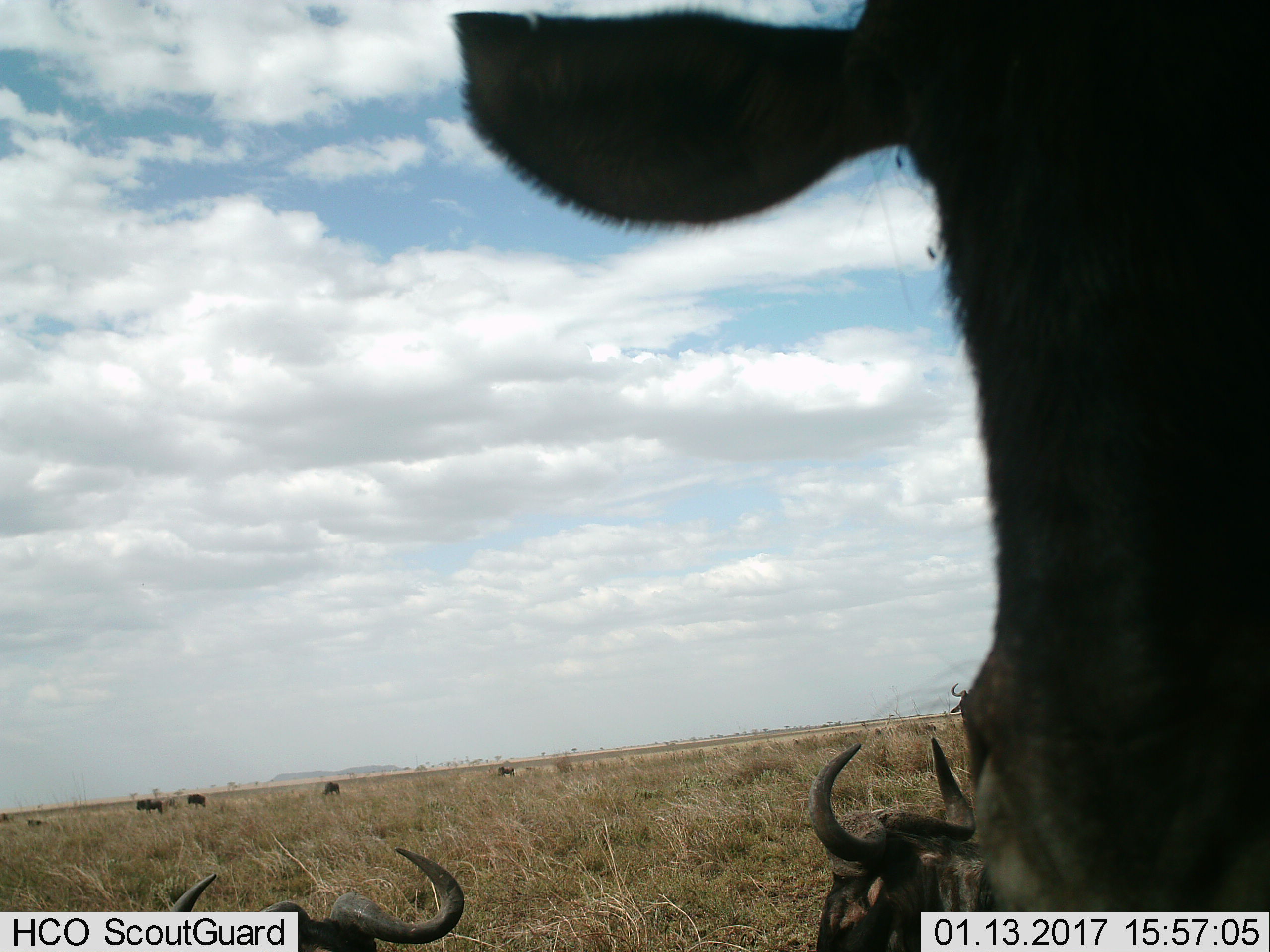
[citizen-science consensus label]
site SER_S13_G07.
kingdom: Animalia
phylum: Chordata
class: Mammalia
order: Artiodactyla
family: Bovidae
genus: Connochaetes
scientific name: Connochaetes taurinus taurinus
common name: blue wildebeest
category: wildebeestblue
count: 11-50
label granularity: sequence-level